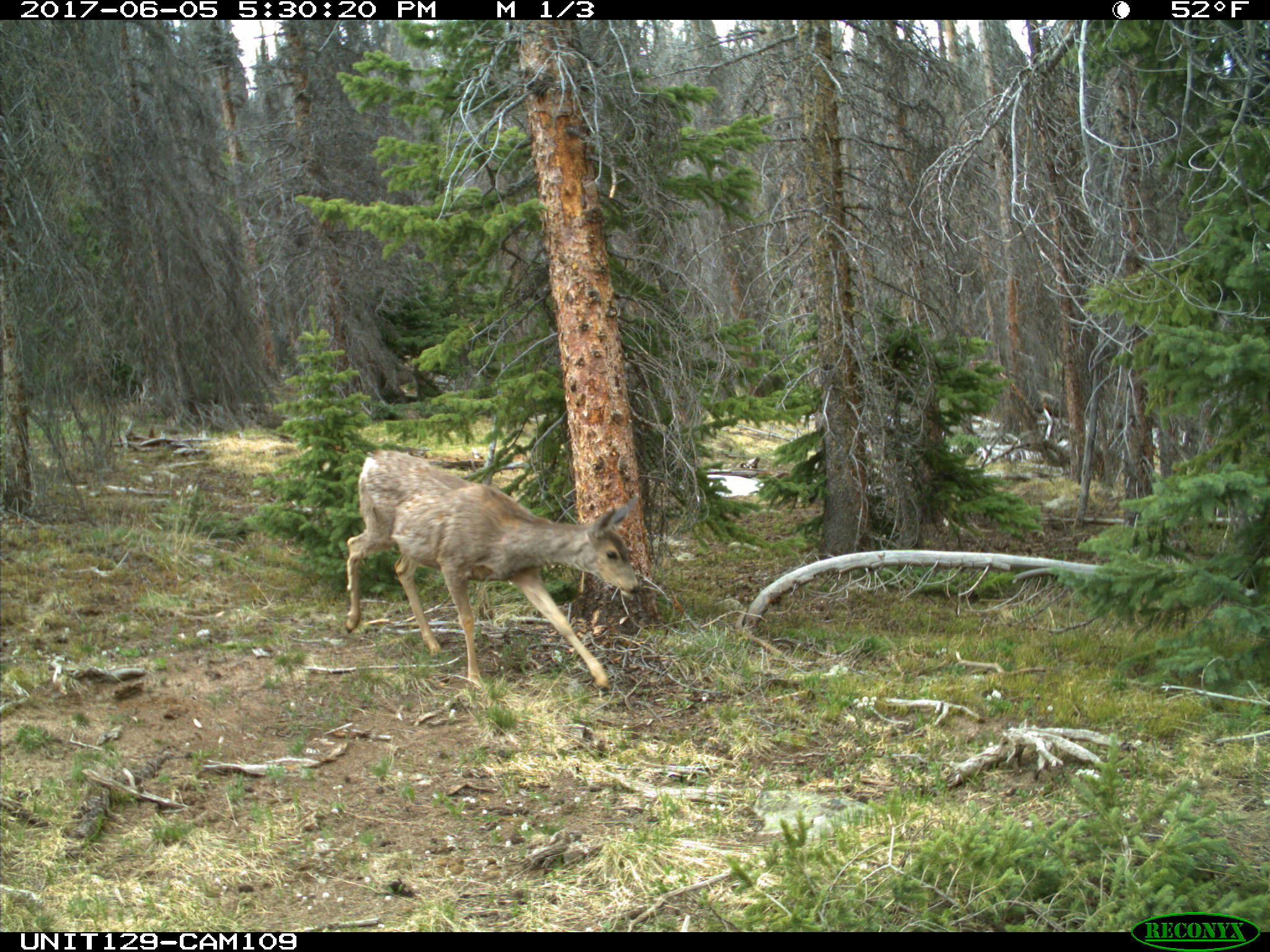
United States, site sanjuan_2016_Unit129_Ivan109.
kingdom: Animalia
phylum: Chordata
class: Mammalia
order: Artiodactyla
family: Cervidae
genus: Odocoileus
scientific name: Odocoileus hemionus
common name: mule deer